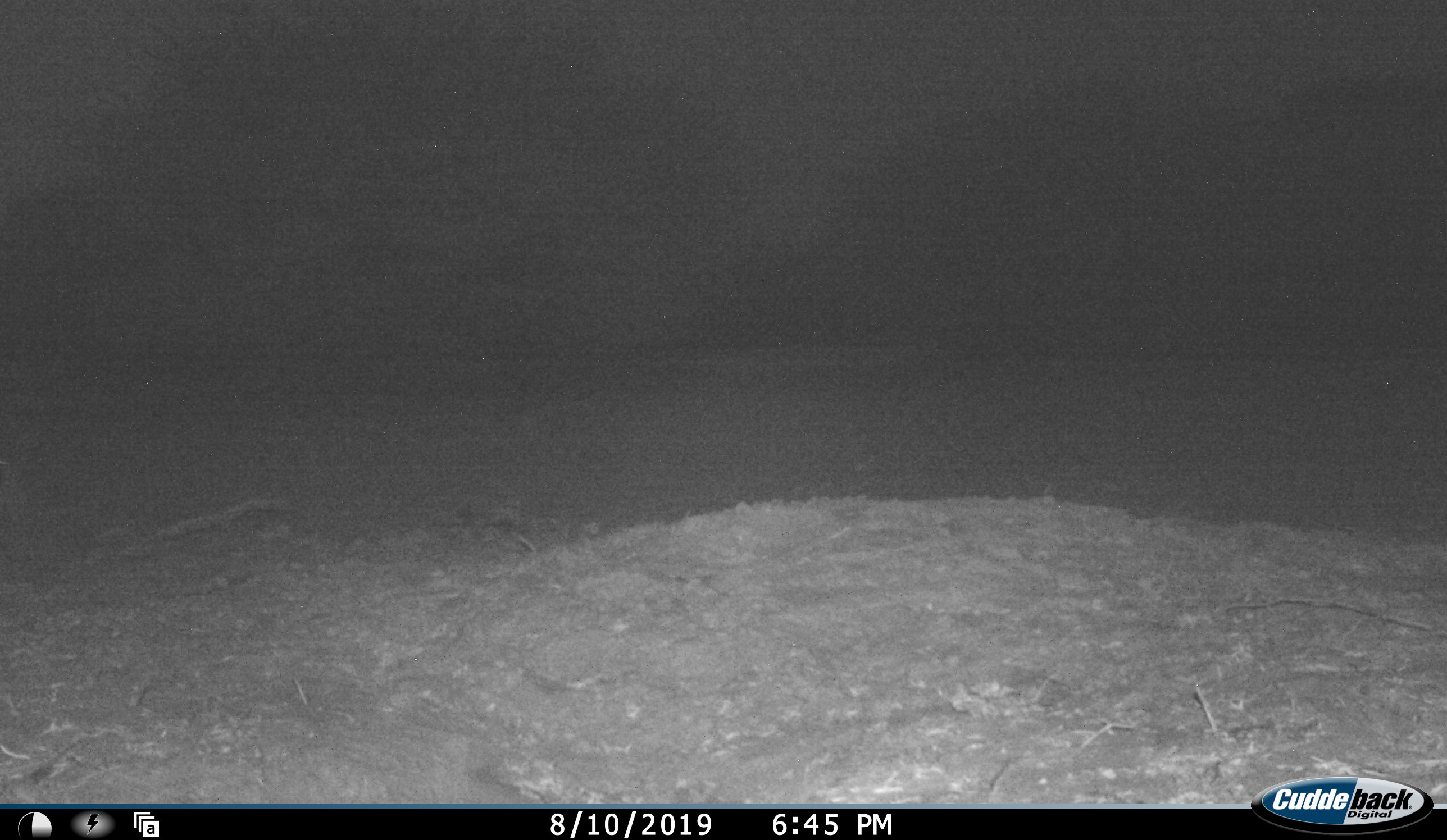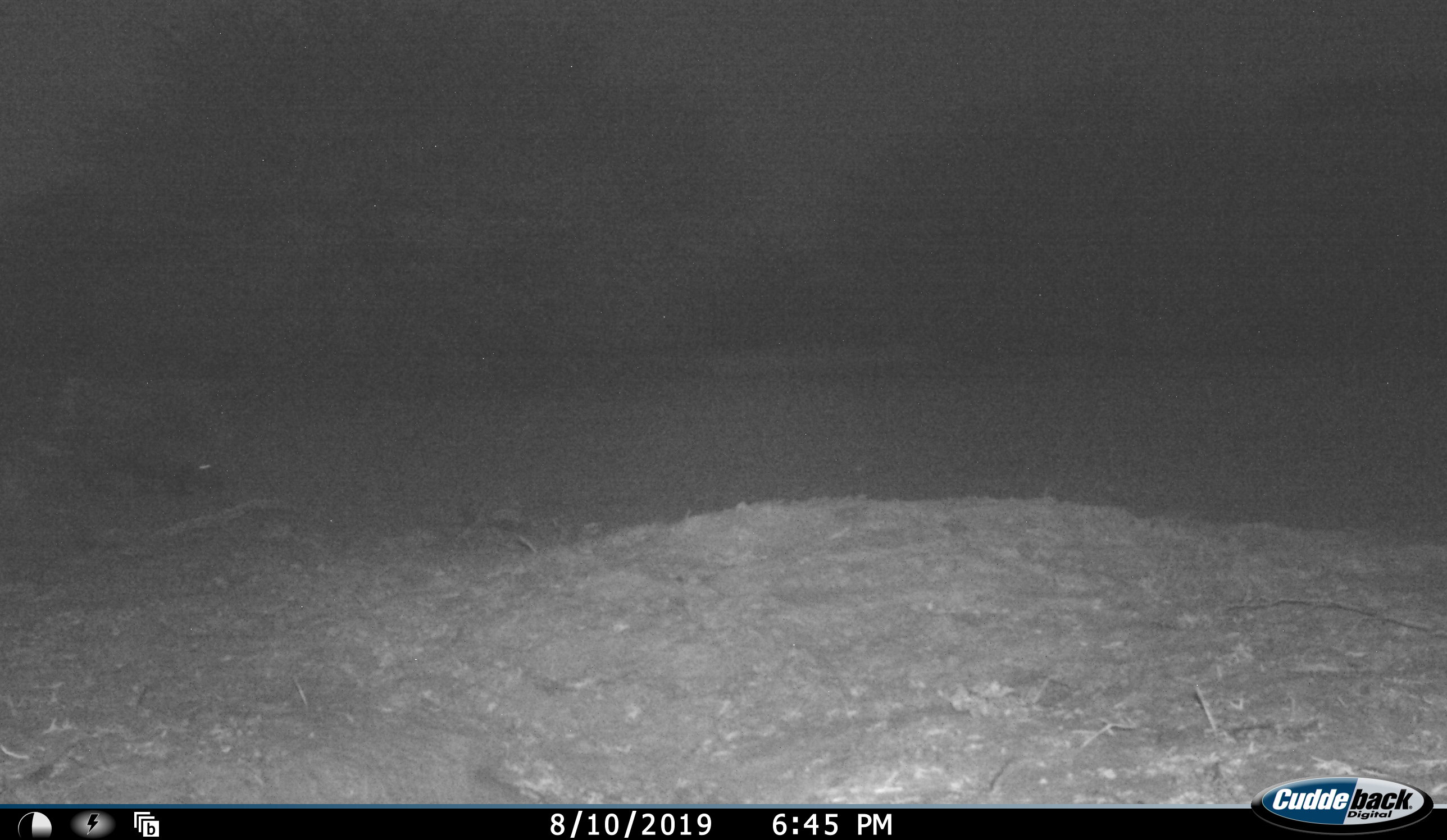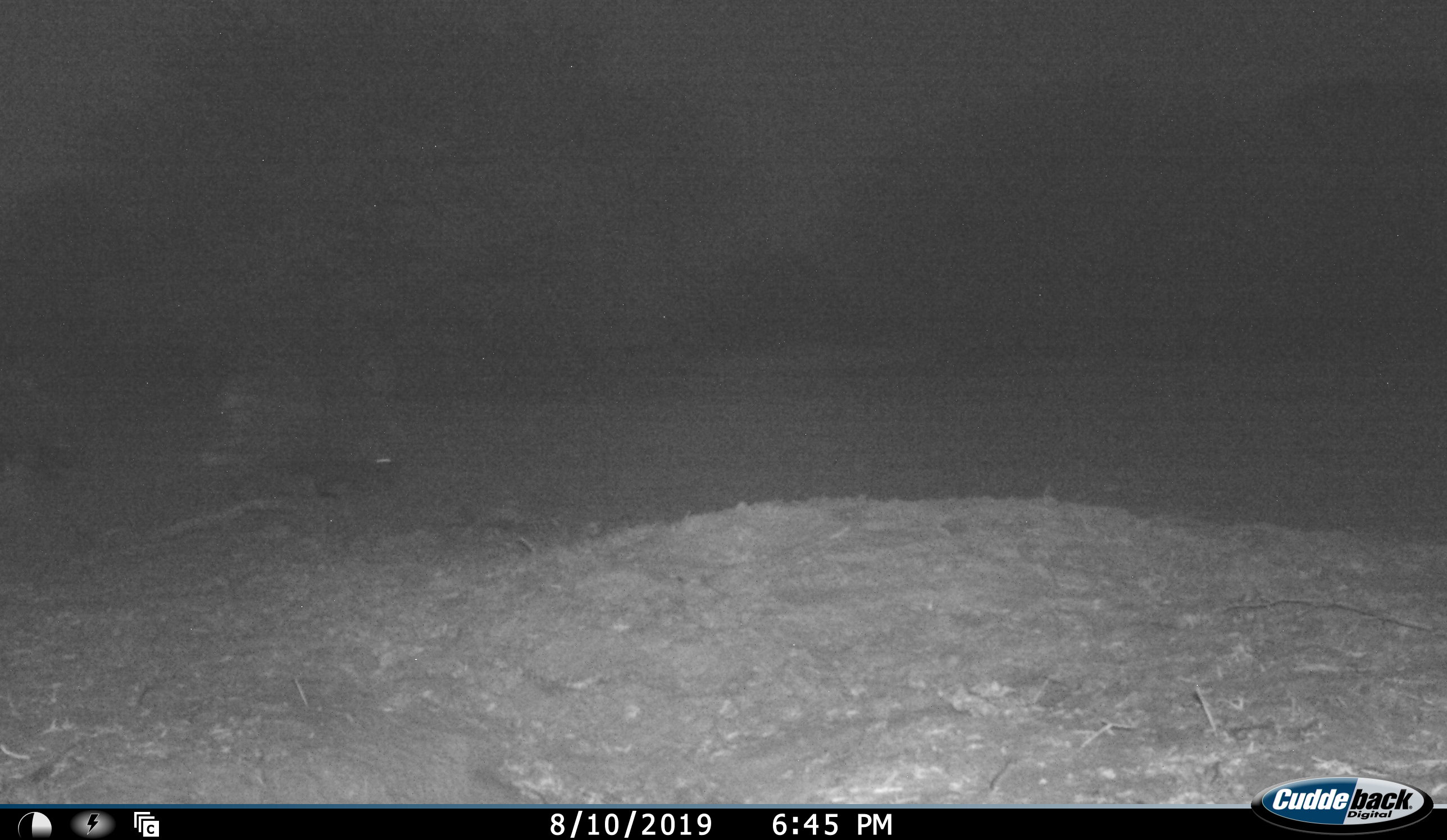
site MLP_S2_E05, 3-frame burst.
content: unidentified animal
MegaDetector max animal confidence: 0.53